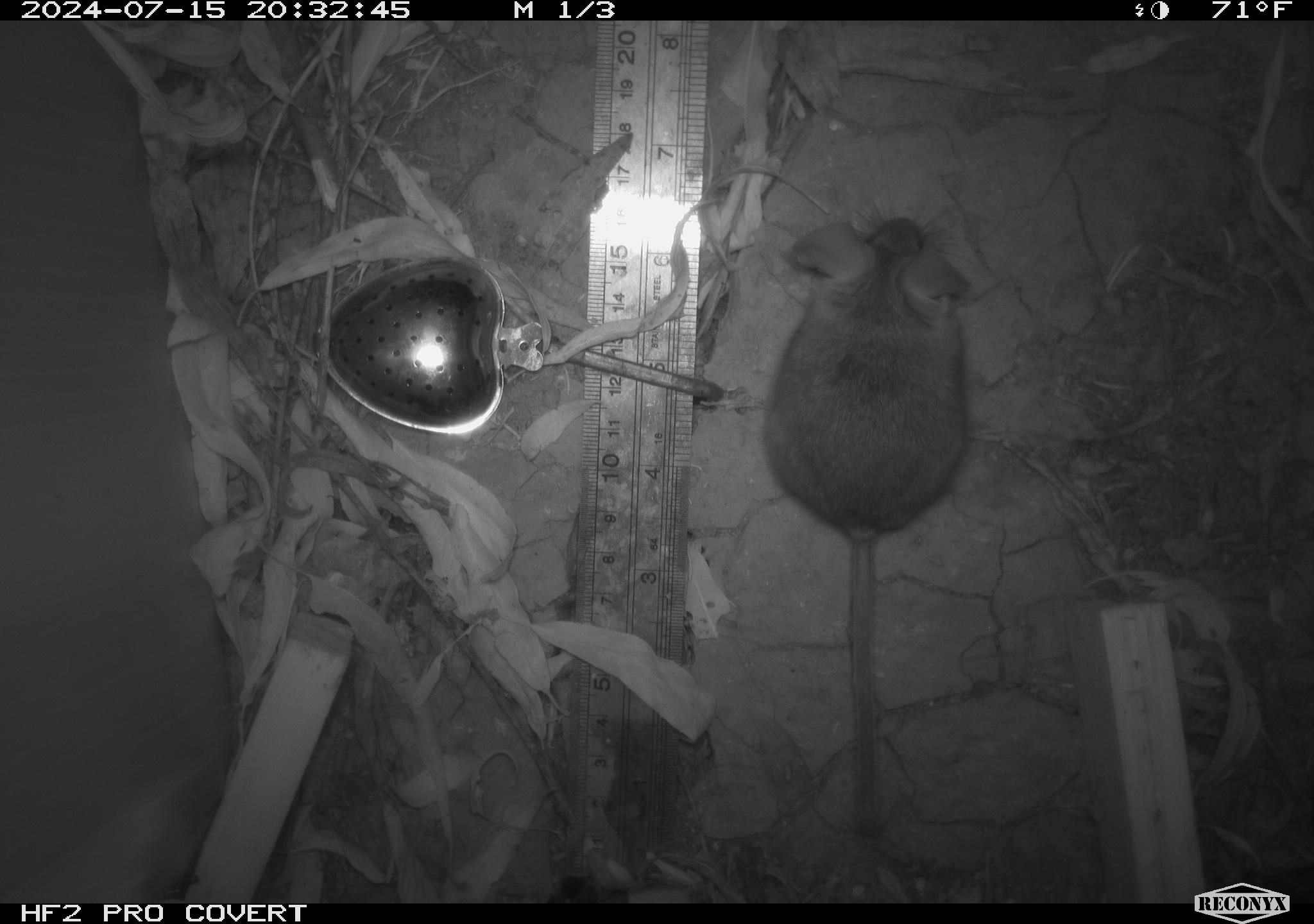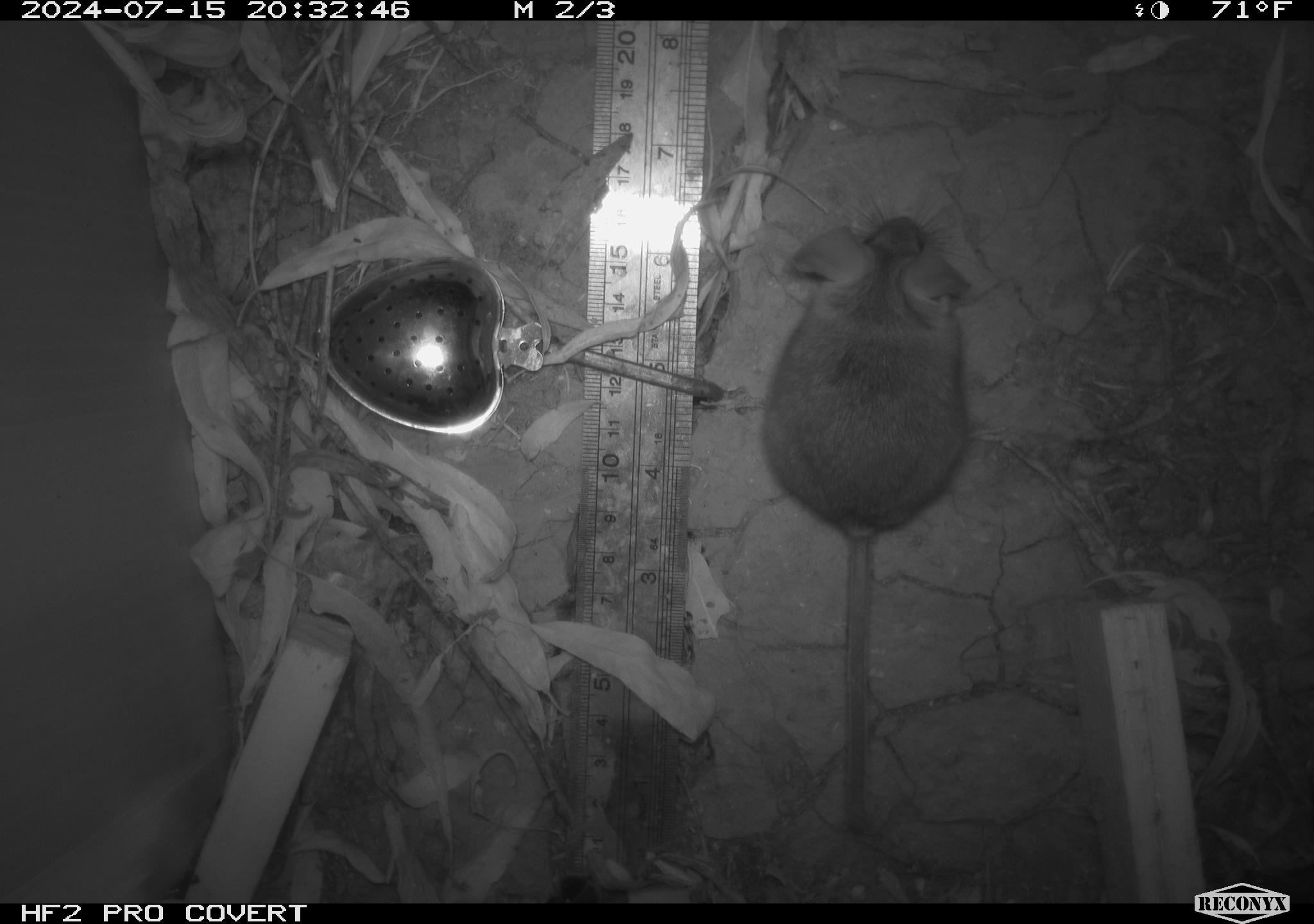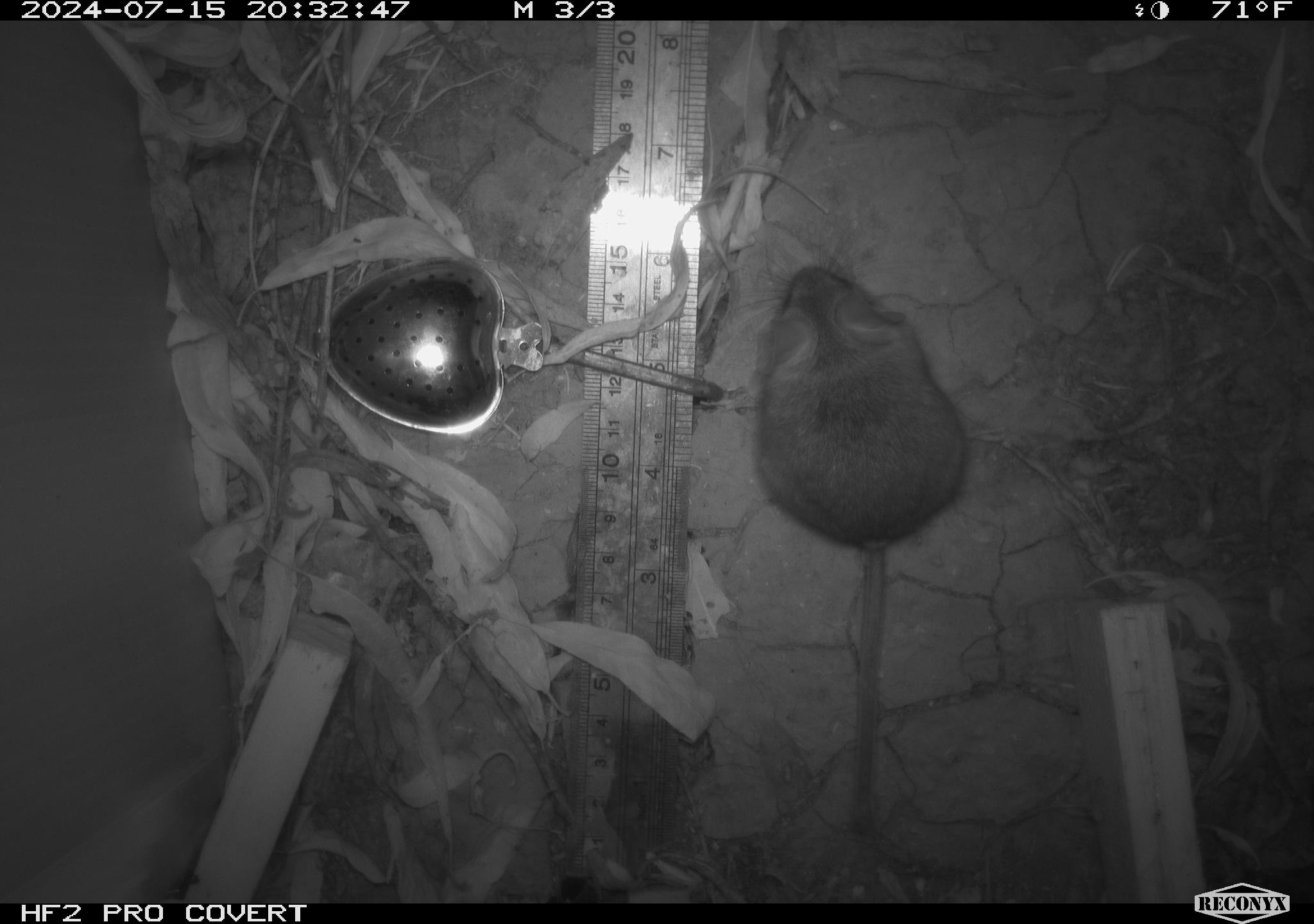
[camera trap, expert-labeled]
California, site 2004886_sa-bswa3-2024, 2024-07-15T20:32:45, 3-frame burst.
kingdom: Animalia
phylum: Chordata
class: Mammalia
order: Rodentia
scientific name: Rodentia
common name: mouse species